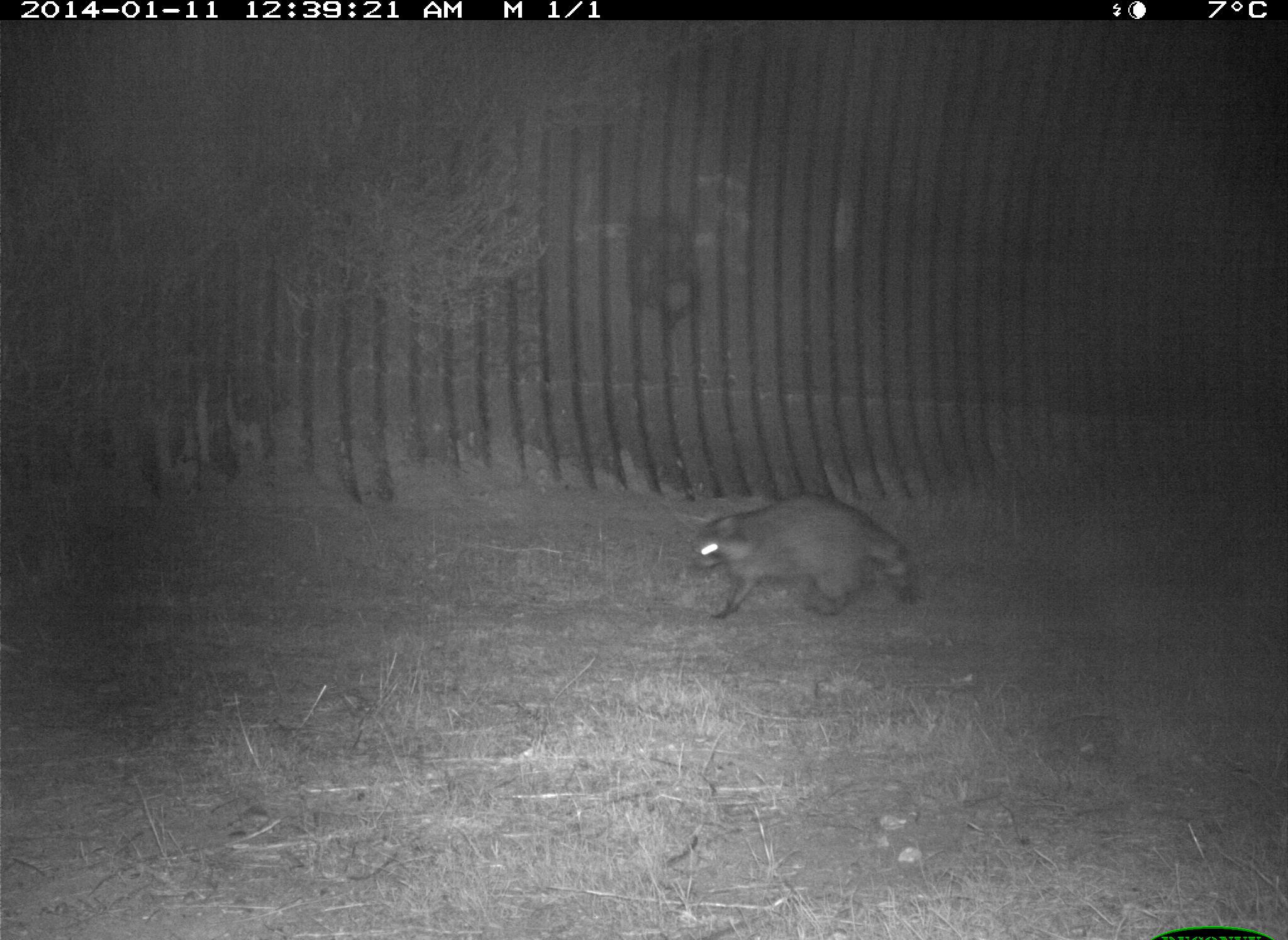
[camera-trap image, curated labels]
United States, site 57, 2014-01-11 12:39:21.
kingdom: Animalia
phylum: Chordata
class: Mammalia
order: Carnivora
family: Procyonidae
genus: Procyon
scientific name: Procyon lotor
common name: raccoon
Raccoon (Procyon lotor).